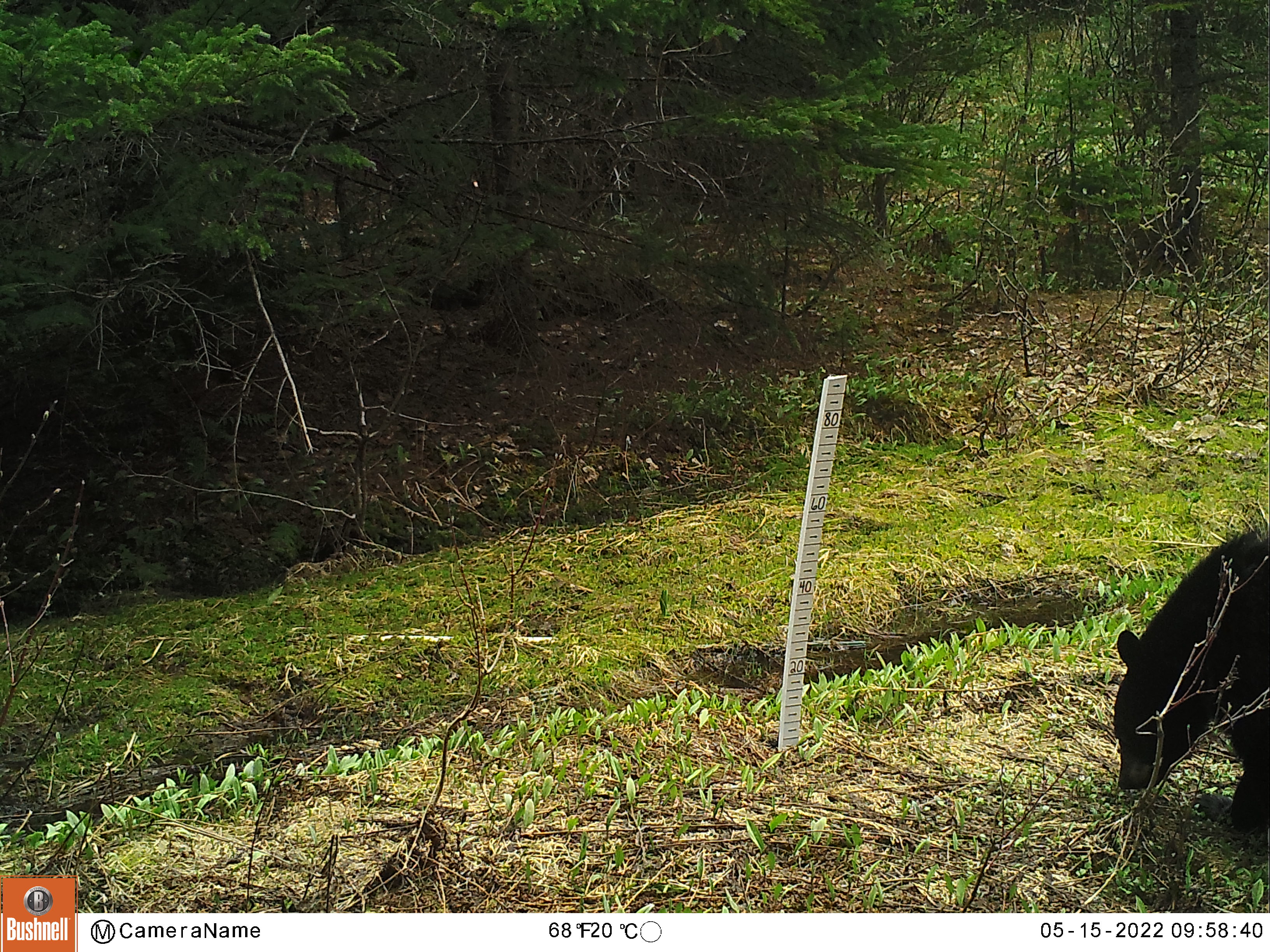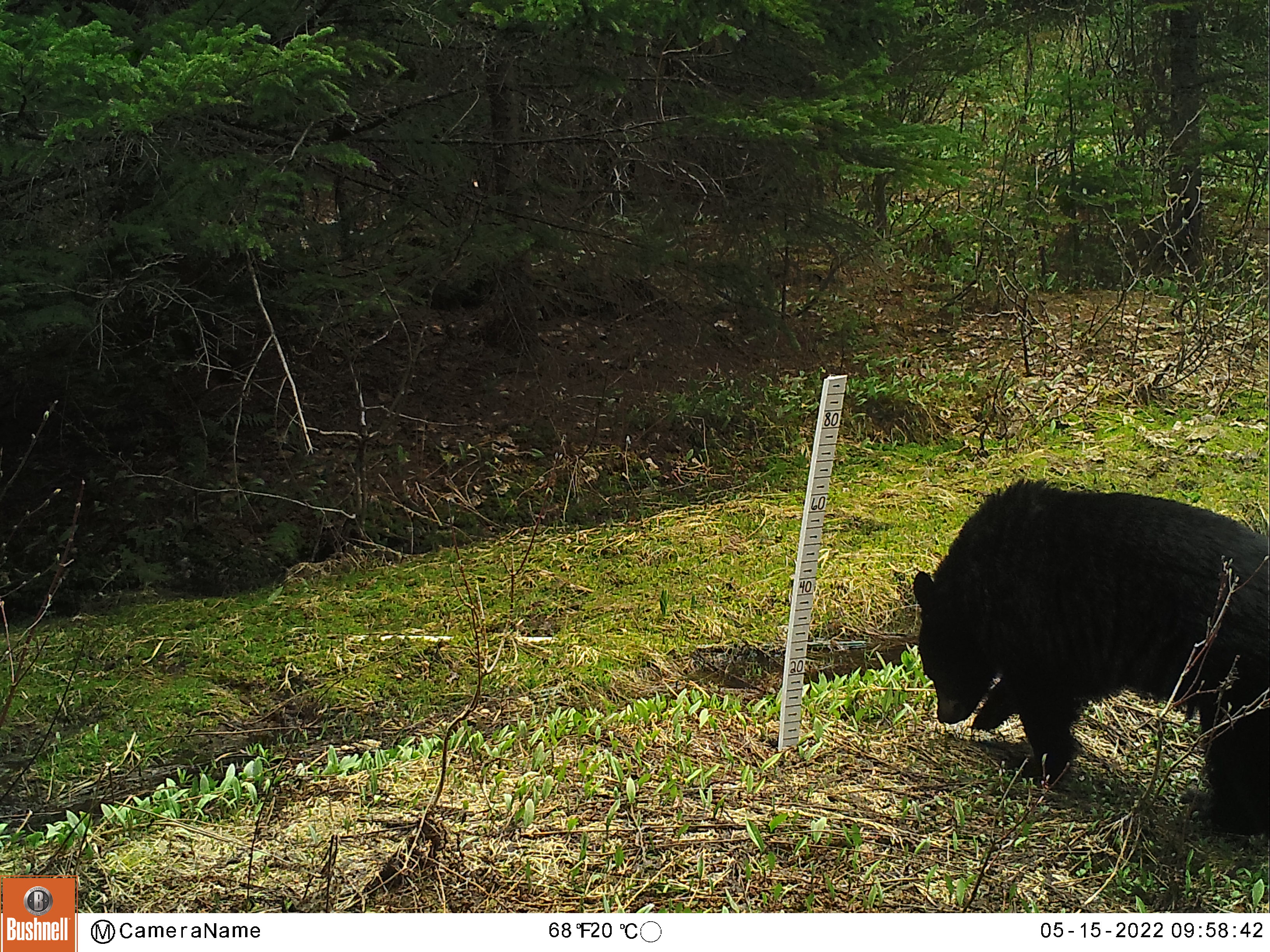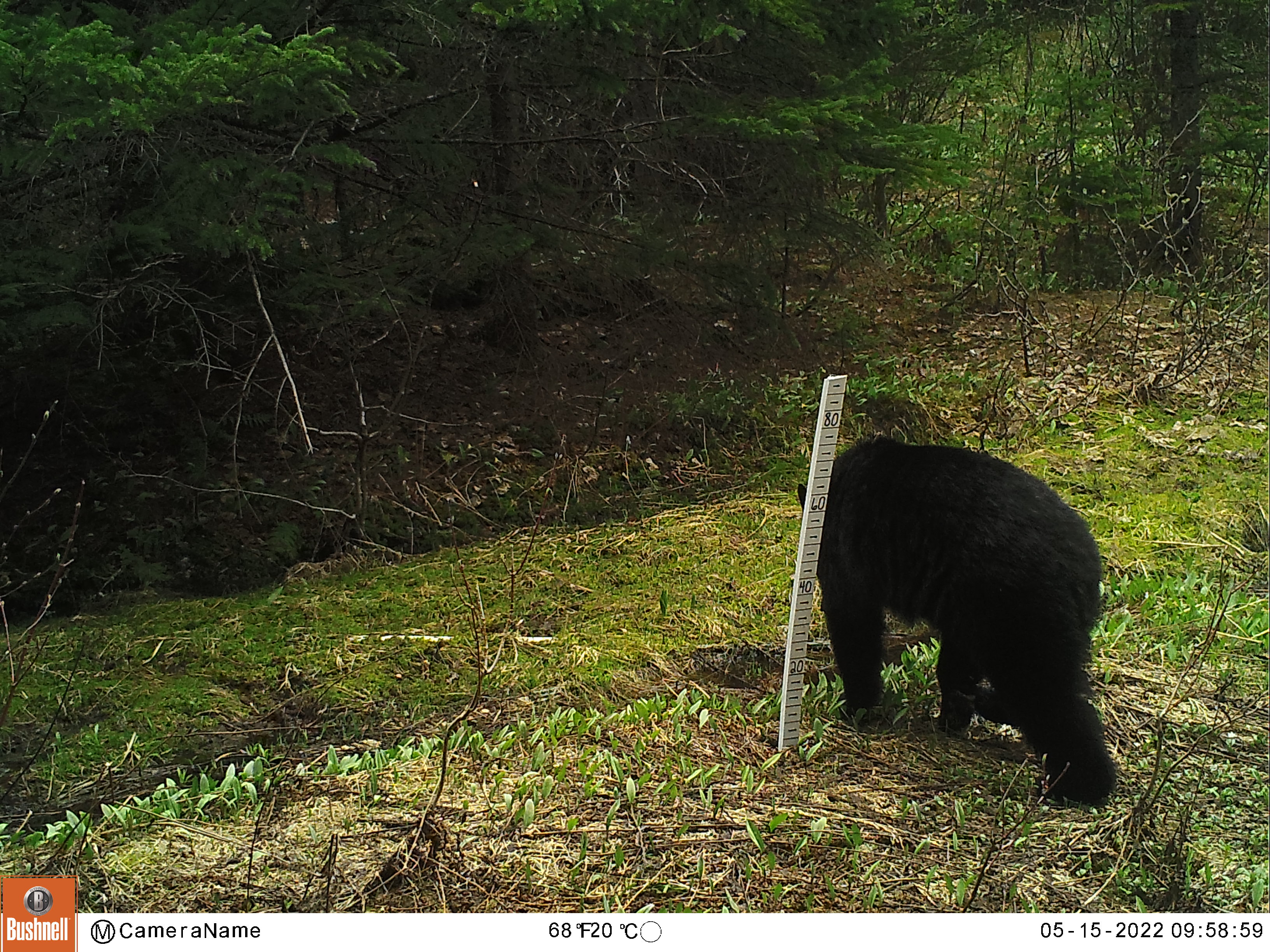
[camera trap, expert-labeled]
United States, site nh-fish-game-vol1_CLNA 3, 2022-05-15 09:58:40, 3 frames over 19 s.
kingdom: Animalia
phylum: Chordata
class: Mammalia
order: Carnivora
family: Ursidae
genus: Ursus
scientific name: Ursus americanus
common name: black bear